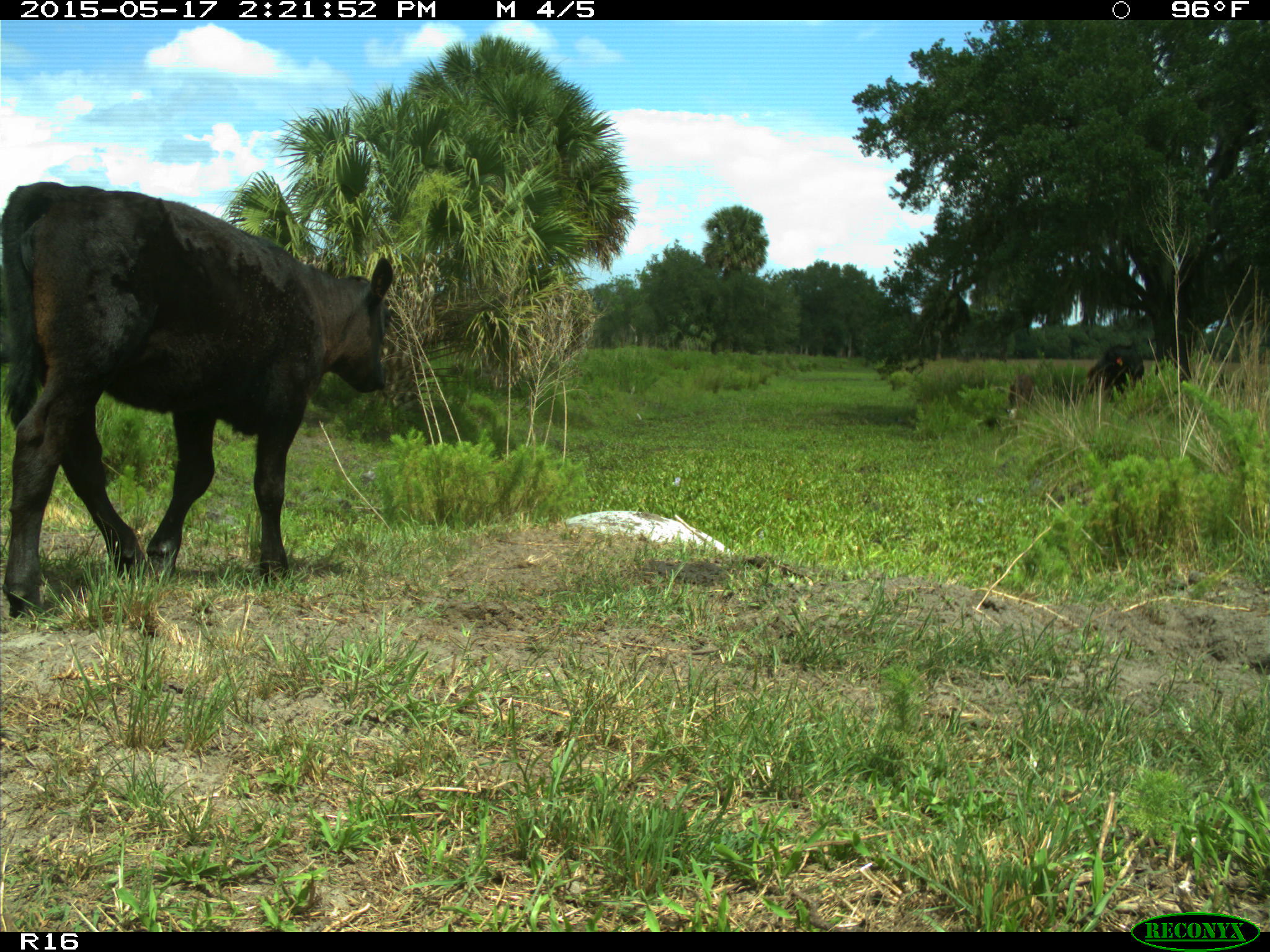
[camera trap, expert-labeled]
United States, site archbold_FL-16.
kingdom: Animalia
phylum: Chordata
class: Mammalia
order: Artiodactyla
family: Bovidae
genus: Bos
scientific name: Bos taurus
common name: domestic cow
Bos taurus (domestic cow).